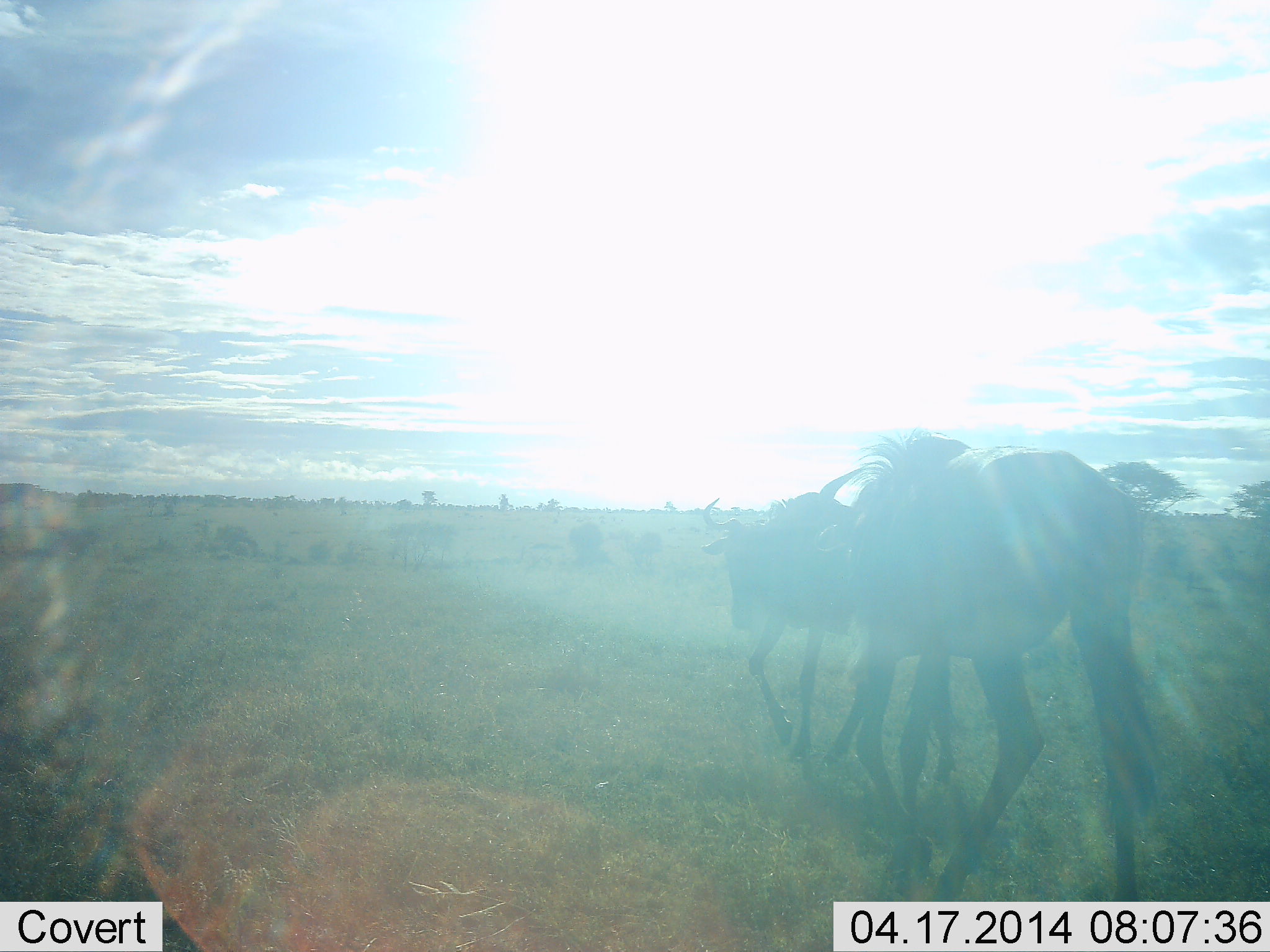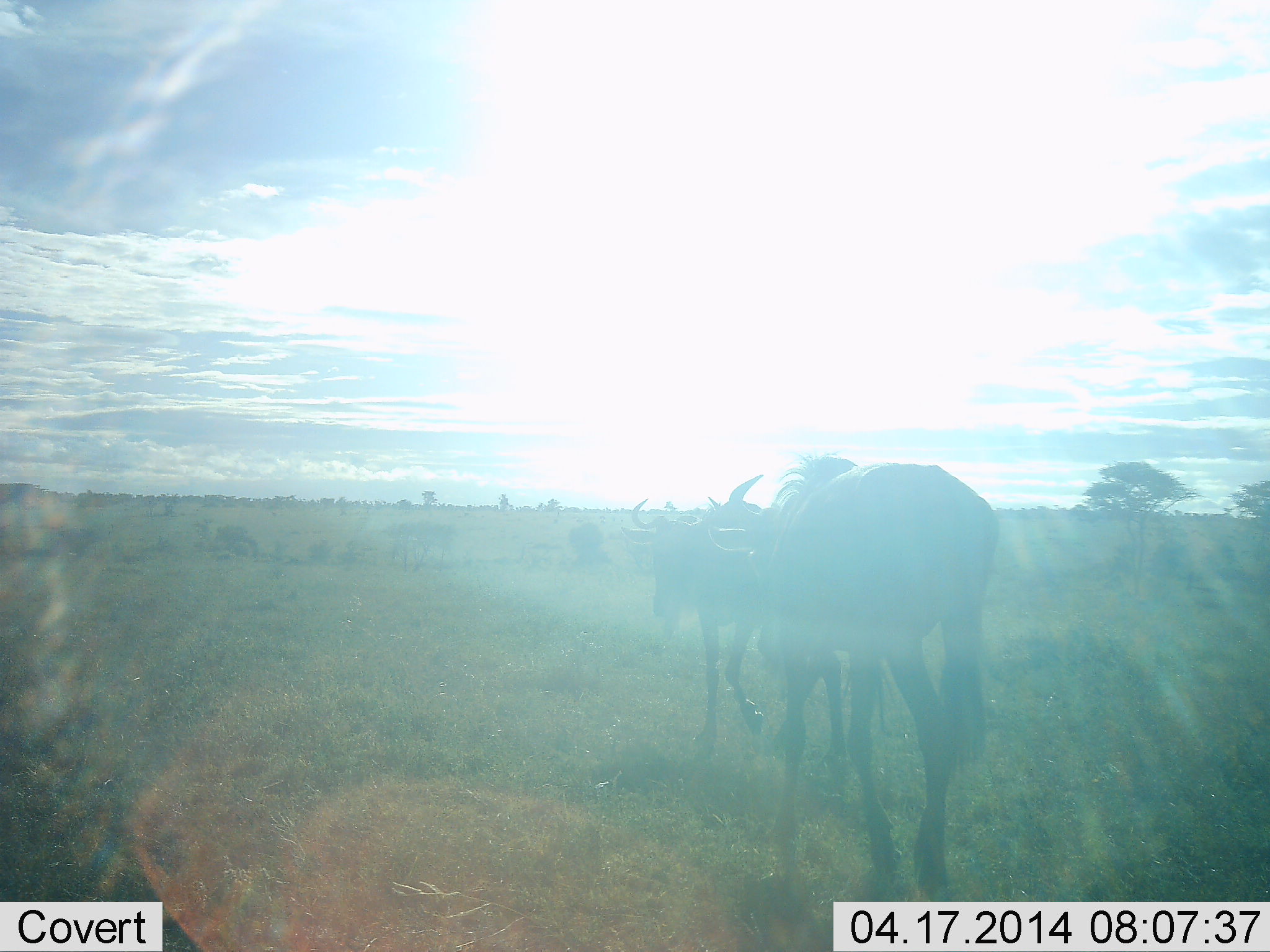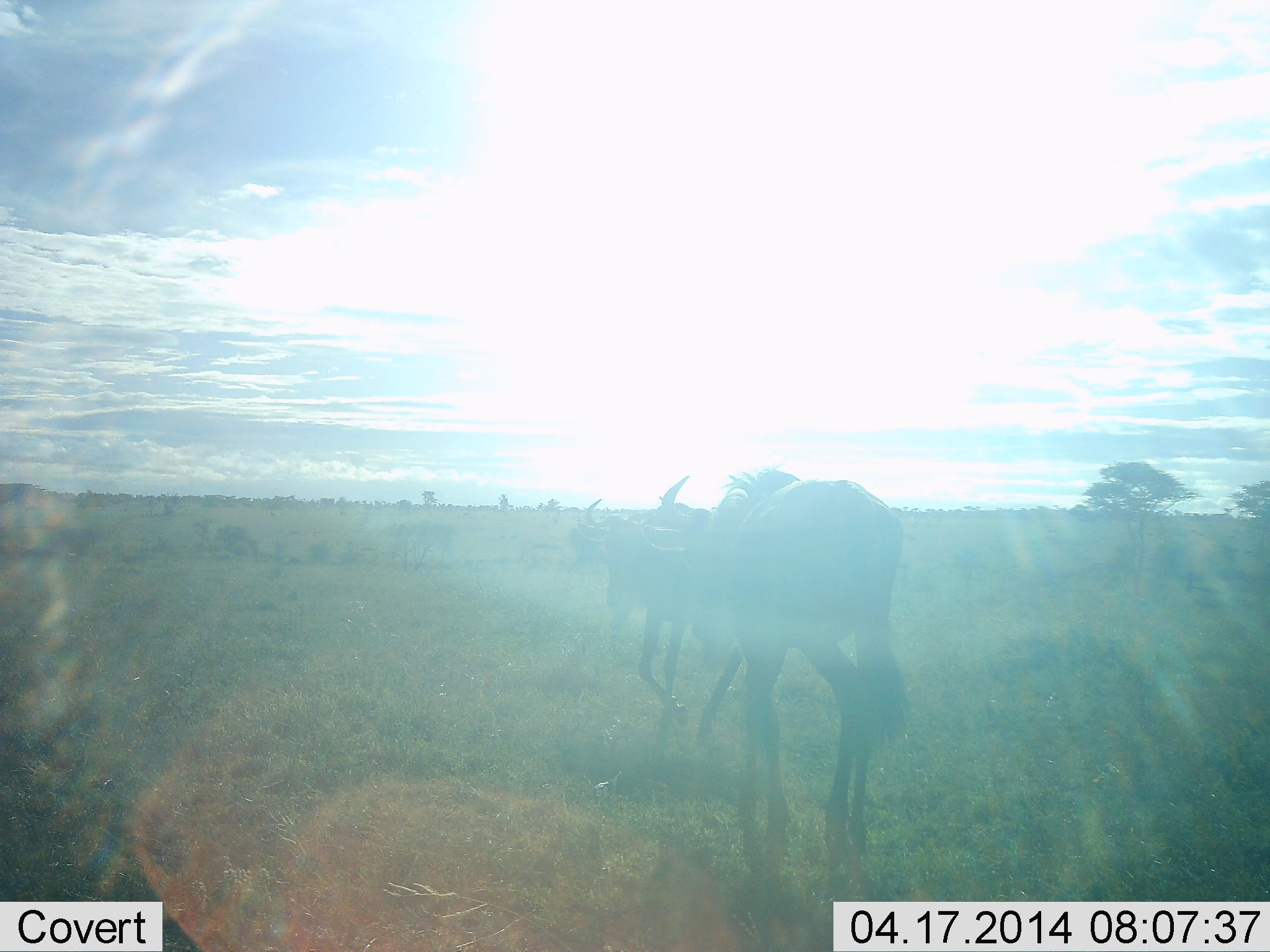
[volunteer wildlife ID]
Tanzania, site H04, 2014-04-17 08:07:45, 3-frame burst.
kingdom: Animalia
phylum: Chordata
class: Mammalia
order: Artiodactyla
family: Bovidae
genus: Connochaetes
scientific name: Connochaetes taurinus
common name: blue wildebeest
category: wildebeest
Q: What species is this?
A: Wildebeest (blue wildebeest) (Connochaetes taurinus).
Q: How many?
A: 2.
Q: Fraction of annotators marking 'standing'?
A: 10%.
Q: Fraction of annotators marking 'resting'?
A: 0%.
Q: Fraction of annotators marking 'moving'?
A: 90%.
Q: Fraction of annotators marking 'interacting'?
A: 0%.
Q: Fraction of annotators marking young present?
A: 0%.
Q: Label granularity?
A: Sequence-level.